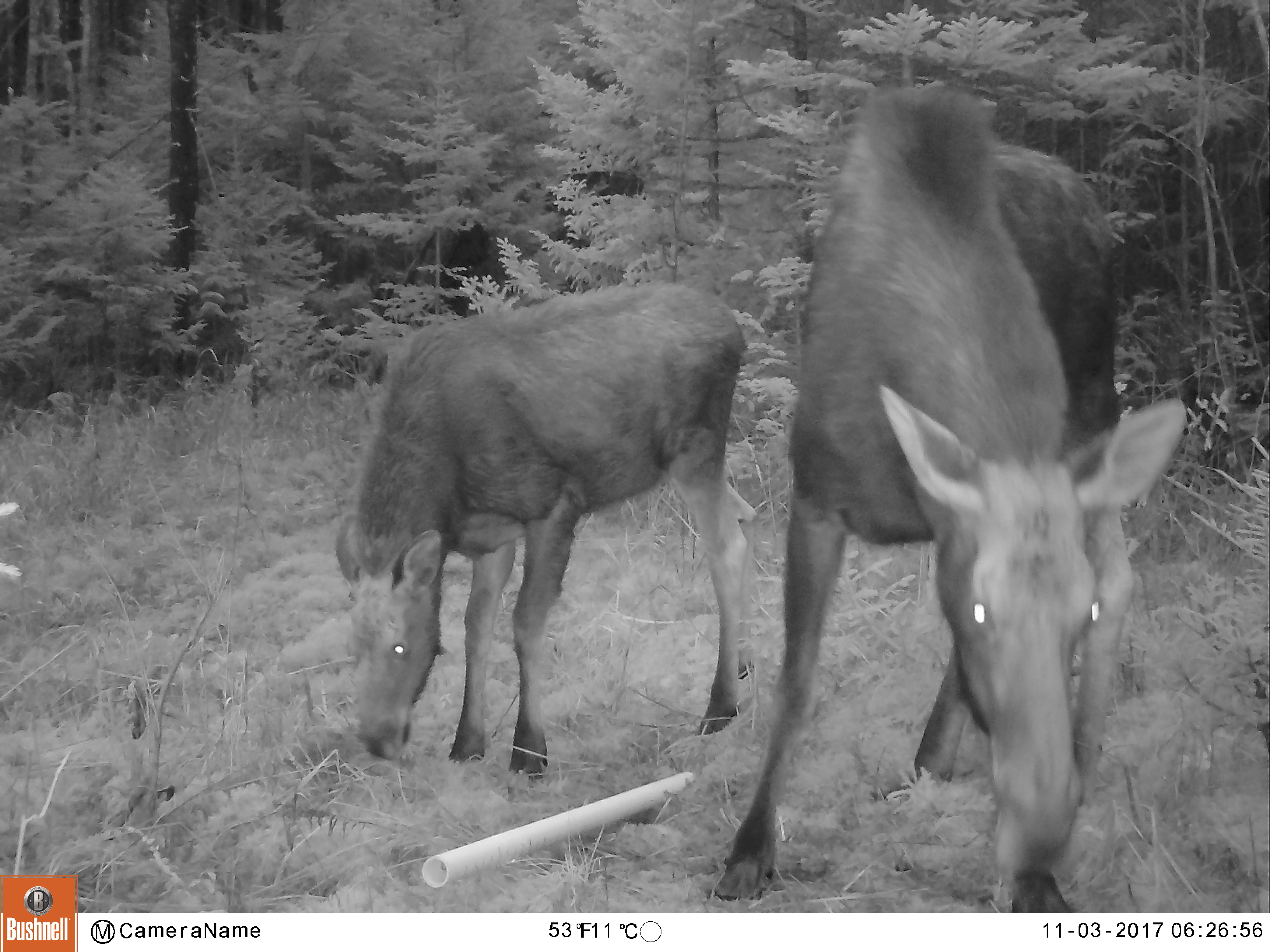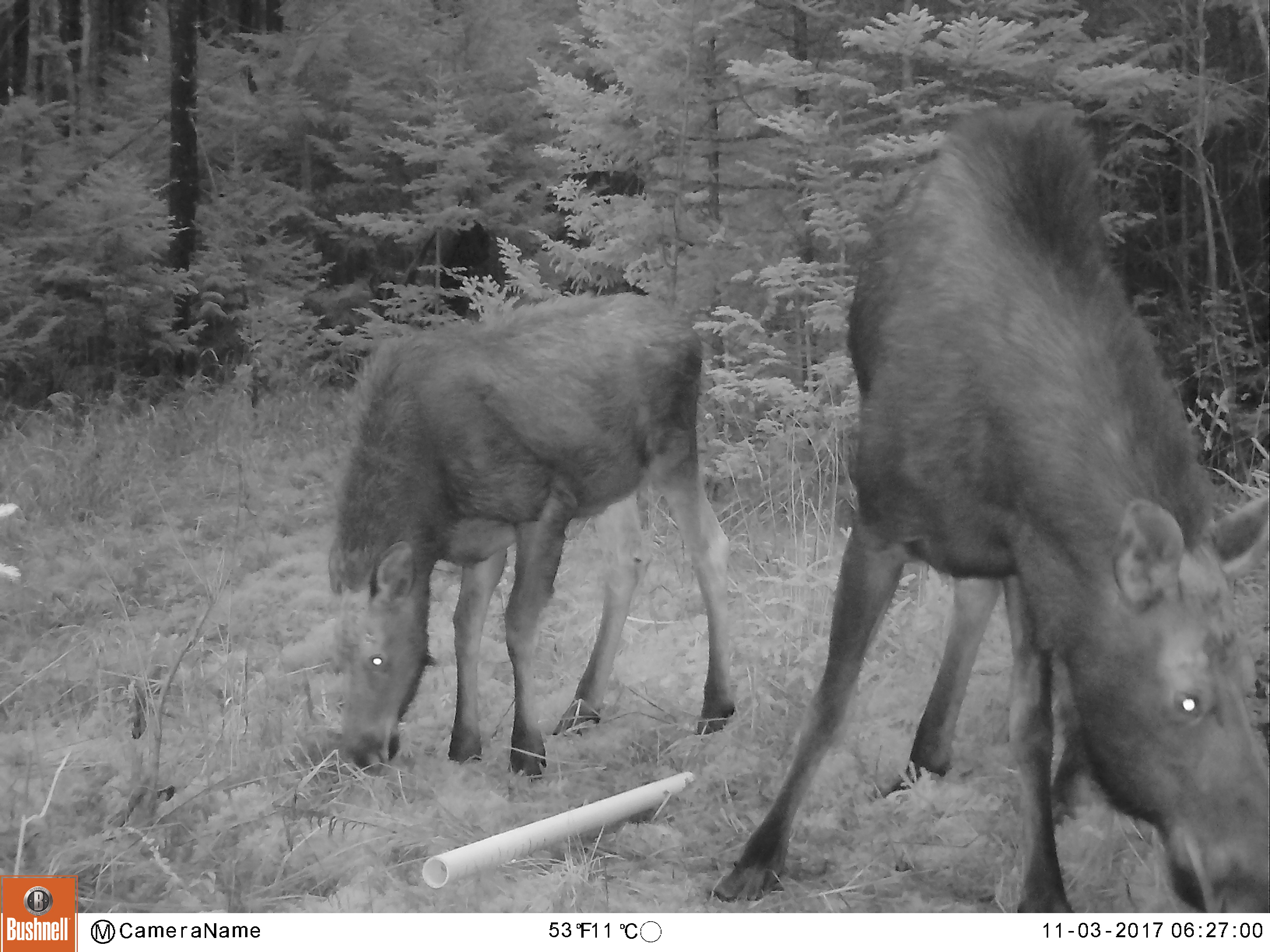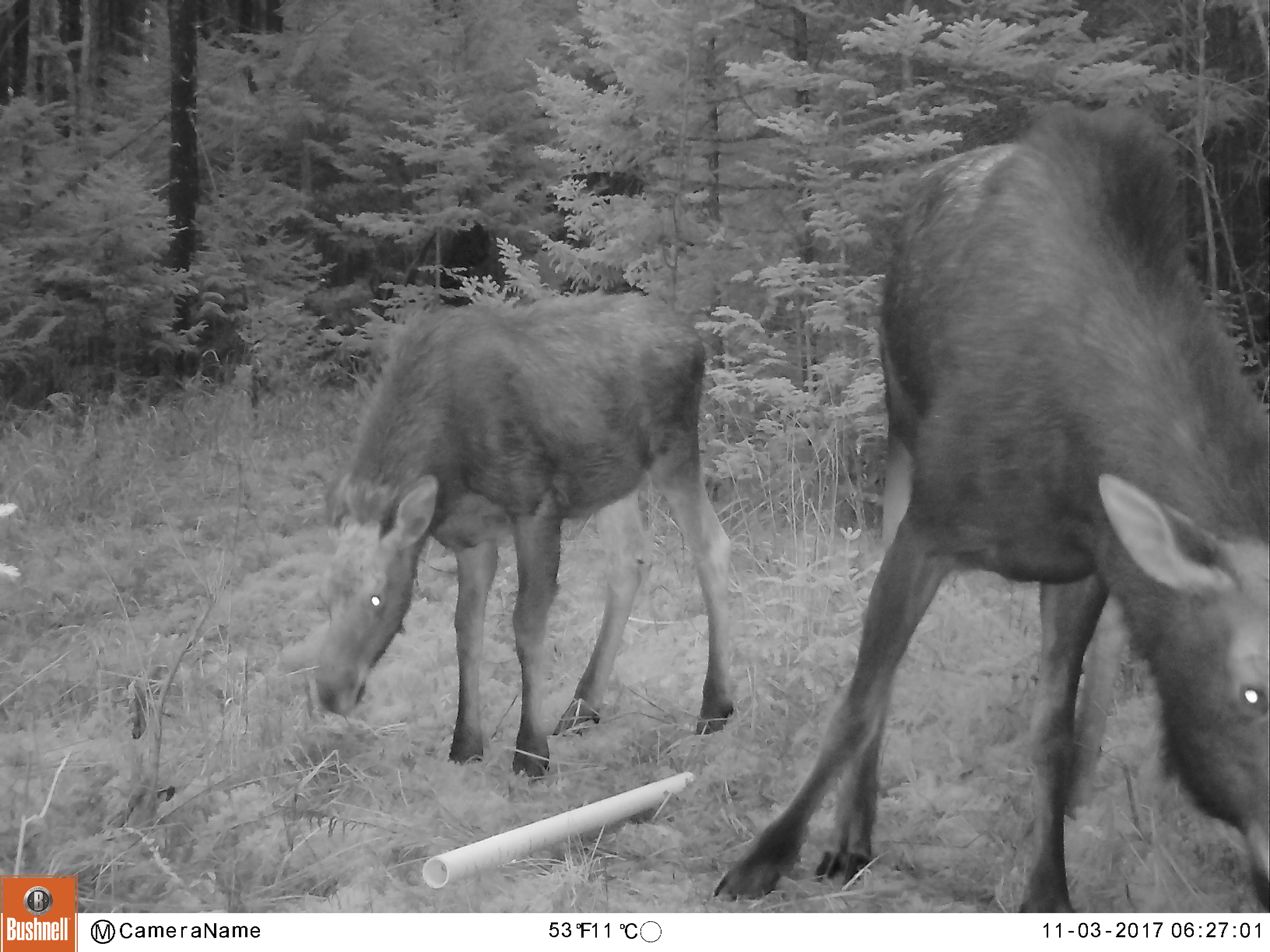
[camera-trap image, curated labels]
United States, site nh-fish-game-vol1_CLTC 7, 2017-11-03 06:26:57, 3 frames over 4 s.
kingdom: Animalia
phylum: Chordata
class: Mammalia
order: Artiodactyla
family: Cervidae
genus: Alces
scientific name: Alces alces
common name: moose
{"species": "moose (Alces alces)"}